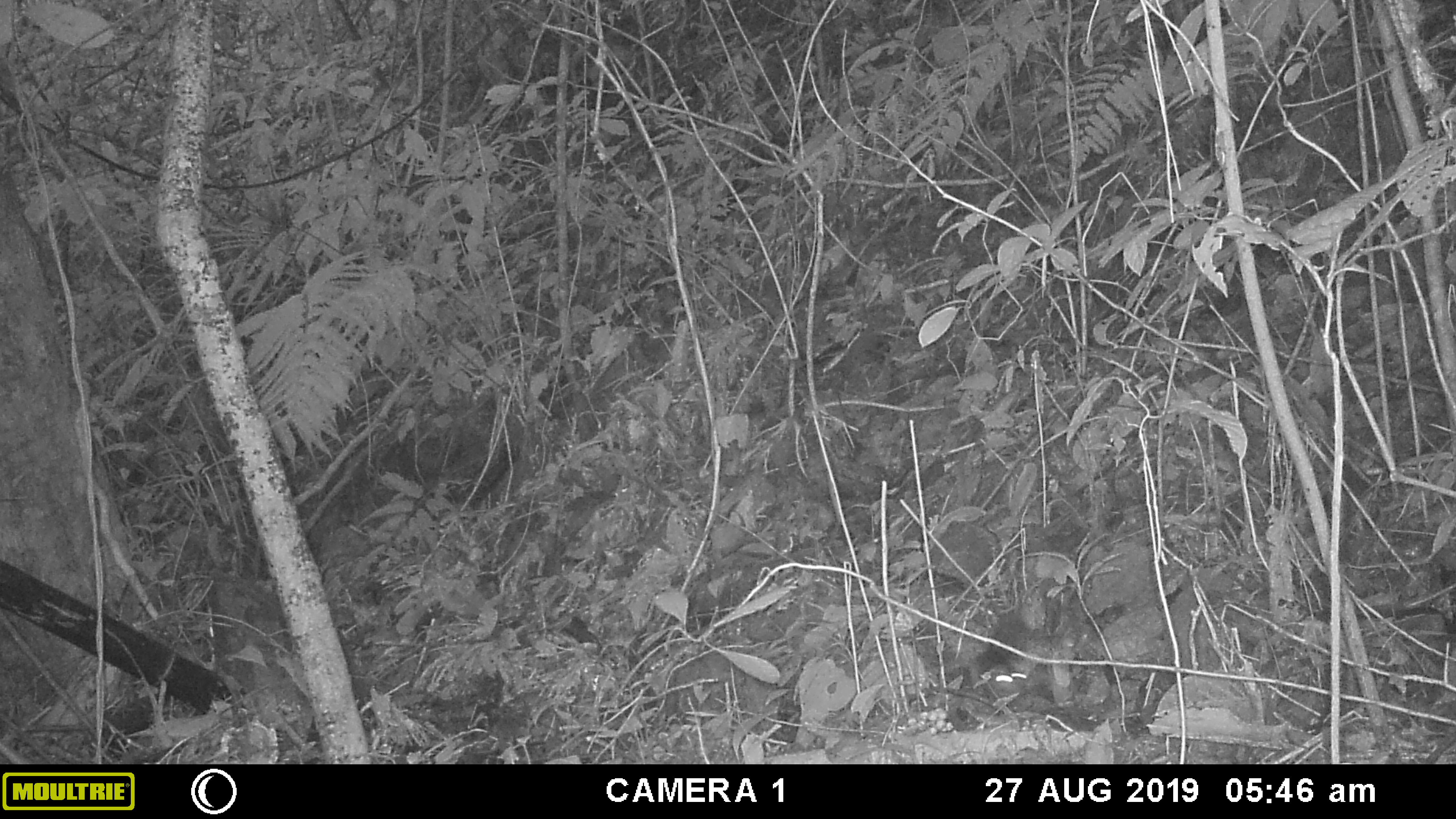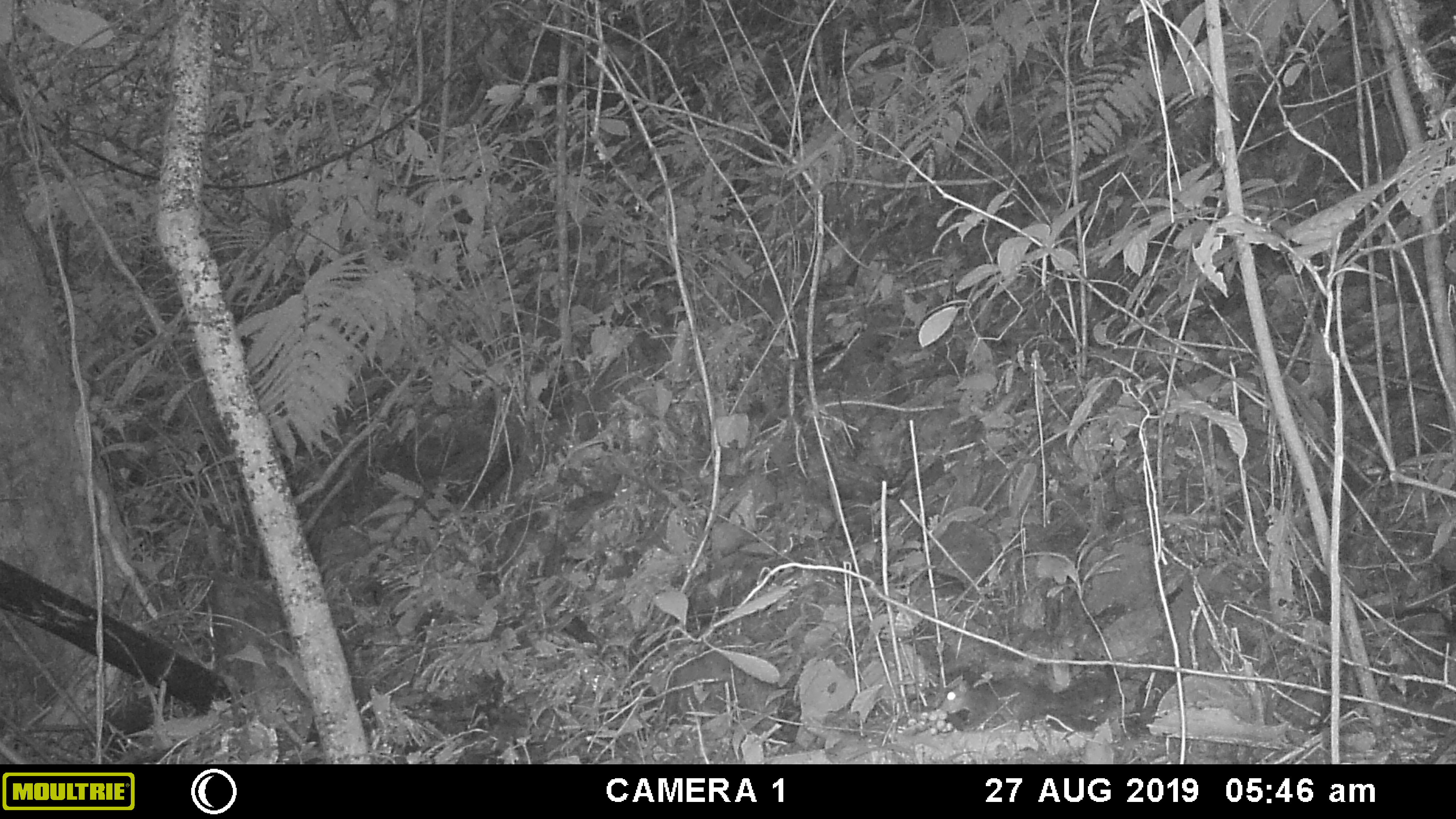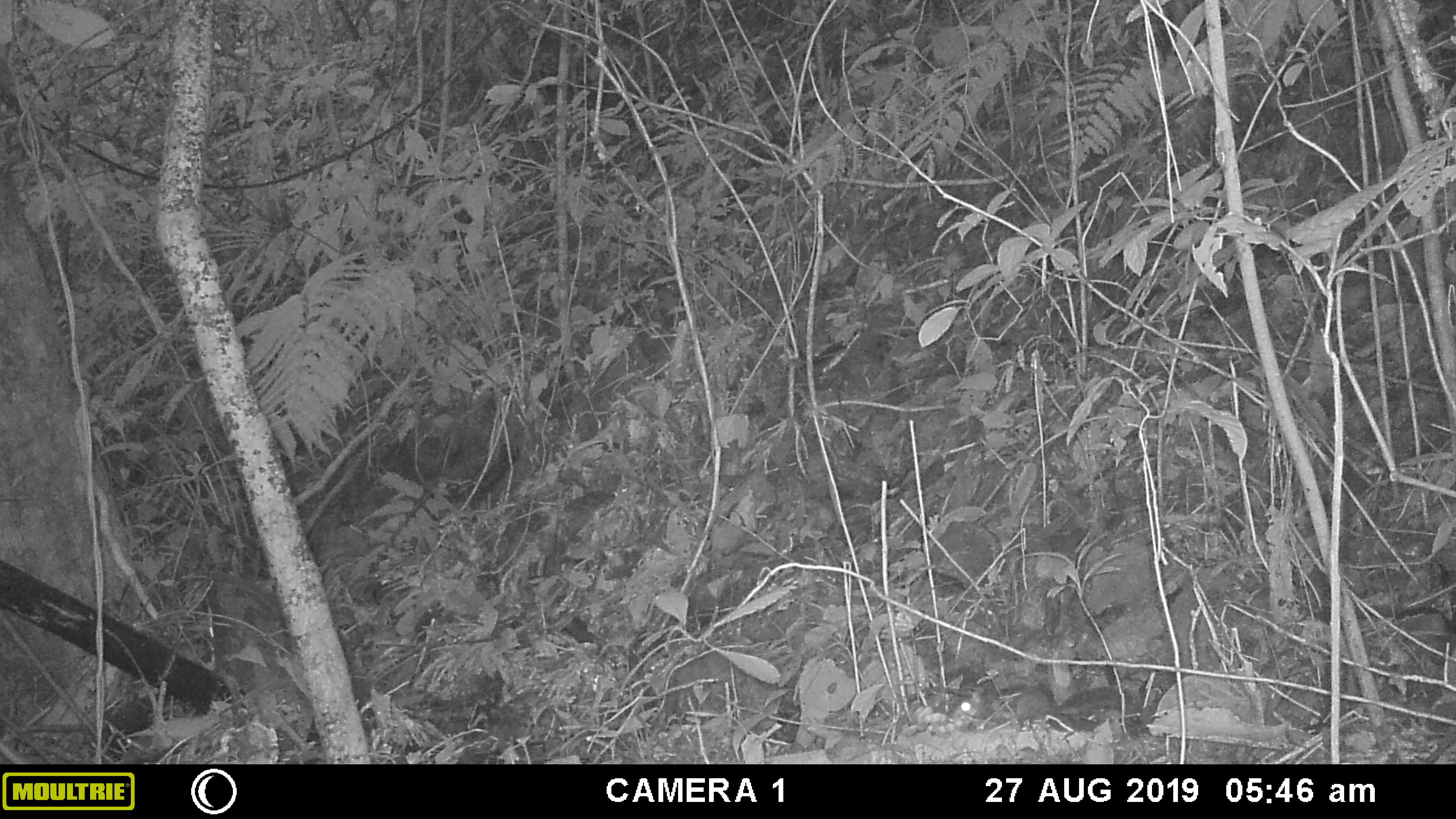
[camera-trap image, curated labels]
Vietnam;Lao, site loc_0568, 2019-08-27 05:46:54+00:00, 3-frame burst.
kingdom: Animalia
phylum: Chordata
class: Mammalia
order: Rodentia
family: Sciuridae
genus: Dremomys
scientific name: Dremomys rufigenis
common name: red-cheeked squirrel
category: red cheeked squirrel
Red cheeked squirrel (red-cheeked squirrel) (Dremomys rufigenis). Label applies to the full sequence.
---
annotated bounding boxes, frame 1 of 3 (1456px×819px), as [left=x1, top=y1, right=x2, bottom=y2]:
red cheeked squirrel: [left=976, top=614, right=1038, bottom=696]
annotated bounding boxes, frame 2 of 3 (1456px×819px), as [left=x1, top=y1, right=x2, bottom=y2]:
red cheeked squirrel: [left=939, top=675, right=1112, bottom=731]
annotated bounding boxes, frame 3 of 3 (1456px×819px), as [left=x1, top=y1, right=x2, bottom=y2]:
red cheeked squirrel: [left=954, top=680, right=1134, bottom=728]